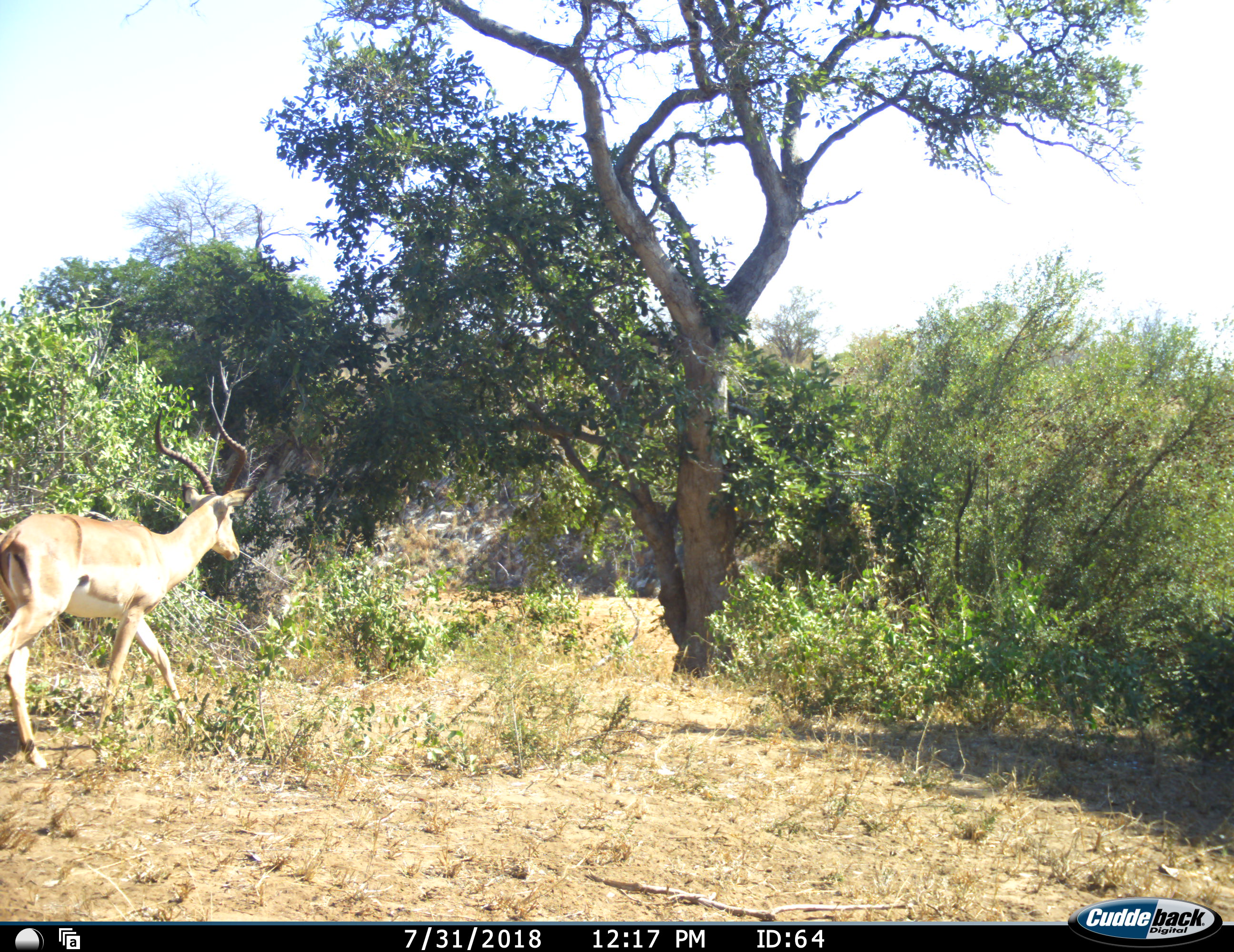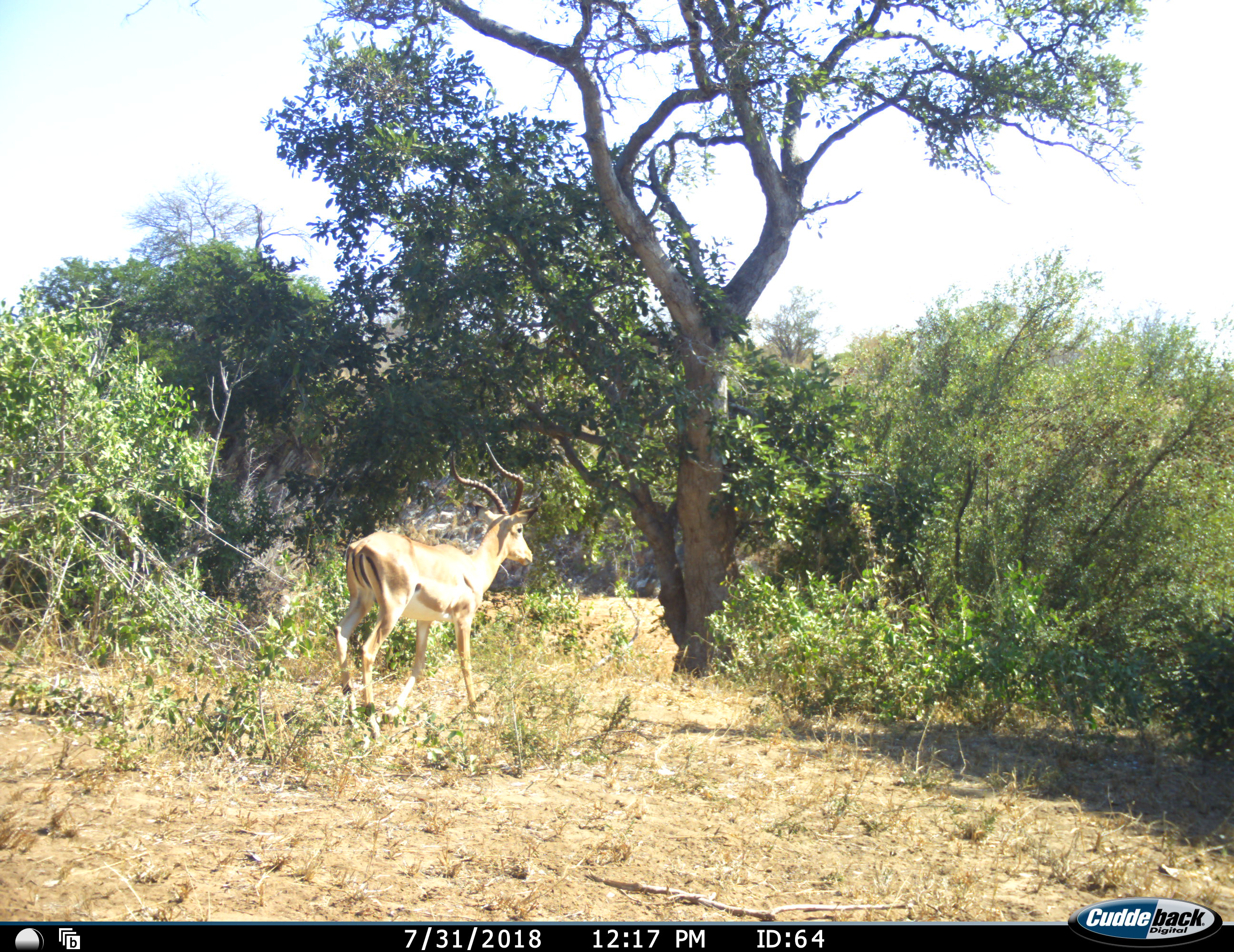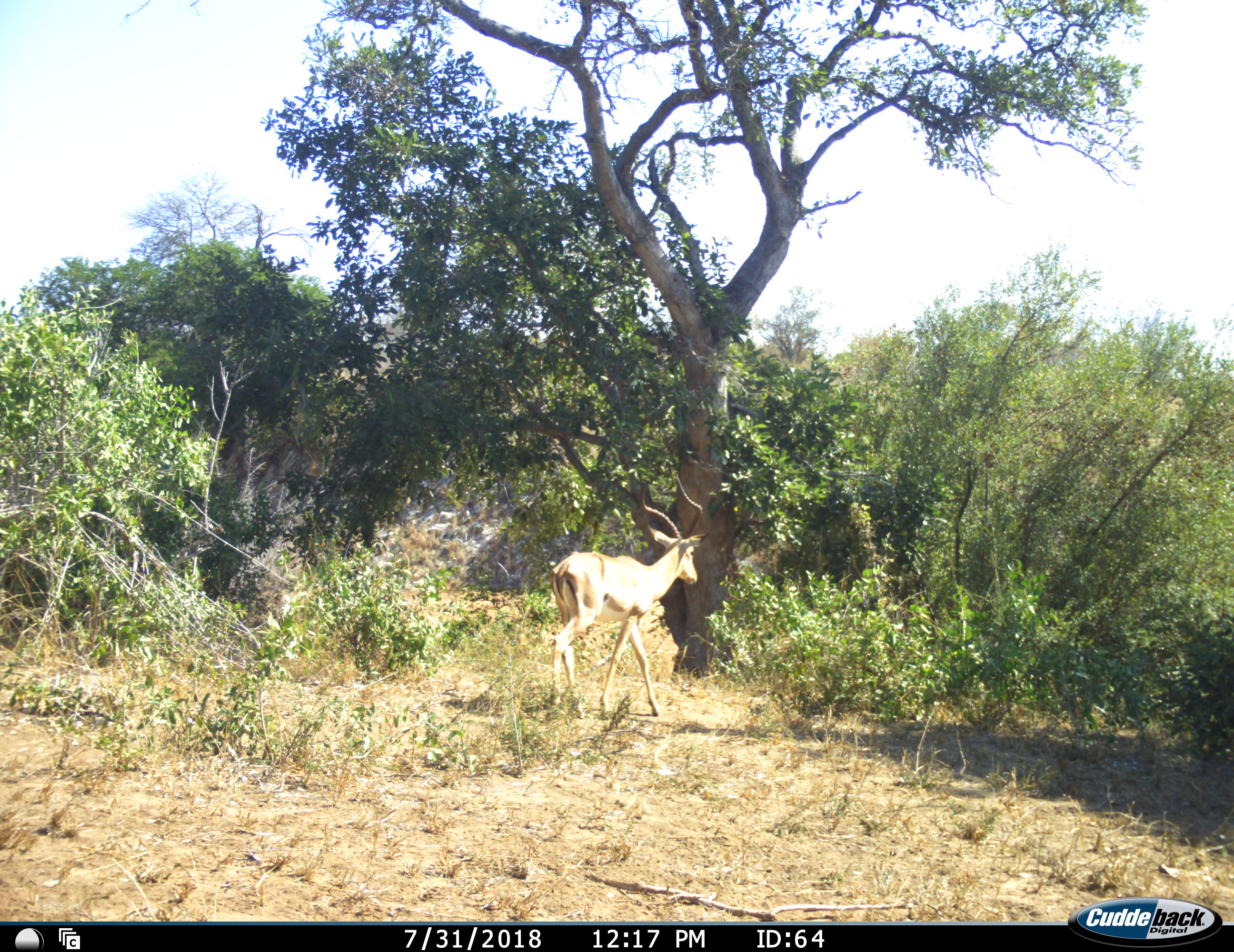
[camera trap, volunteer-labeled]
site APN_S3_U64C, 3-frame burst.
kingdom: Animalia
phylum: Chordata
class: Mammalia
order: Artiodactyla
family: Bovidae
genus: Aepyceros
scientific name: Aepyceros melampus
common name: impala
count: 1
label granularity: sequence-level